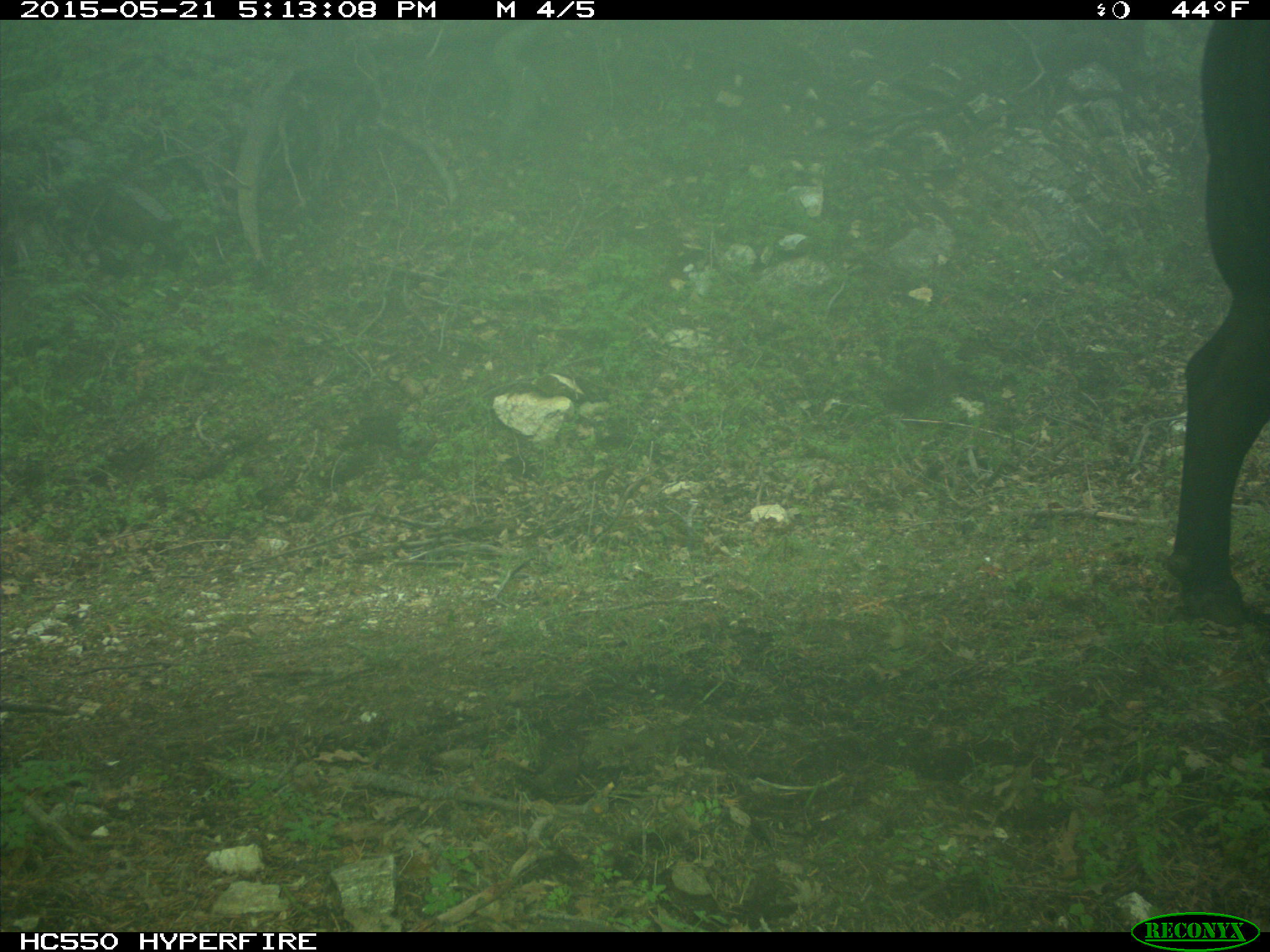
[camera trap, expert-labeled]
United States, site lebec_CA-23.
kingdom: Animalia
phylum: Chordata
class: Mammalia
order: Artiodactyla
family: Bovidae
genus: Bos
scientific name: Bos taurus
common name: domestic cow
Bos taurus (domestic cow).